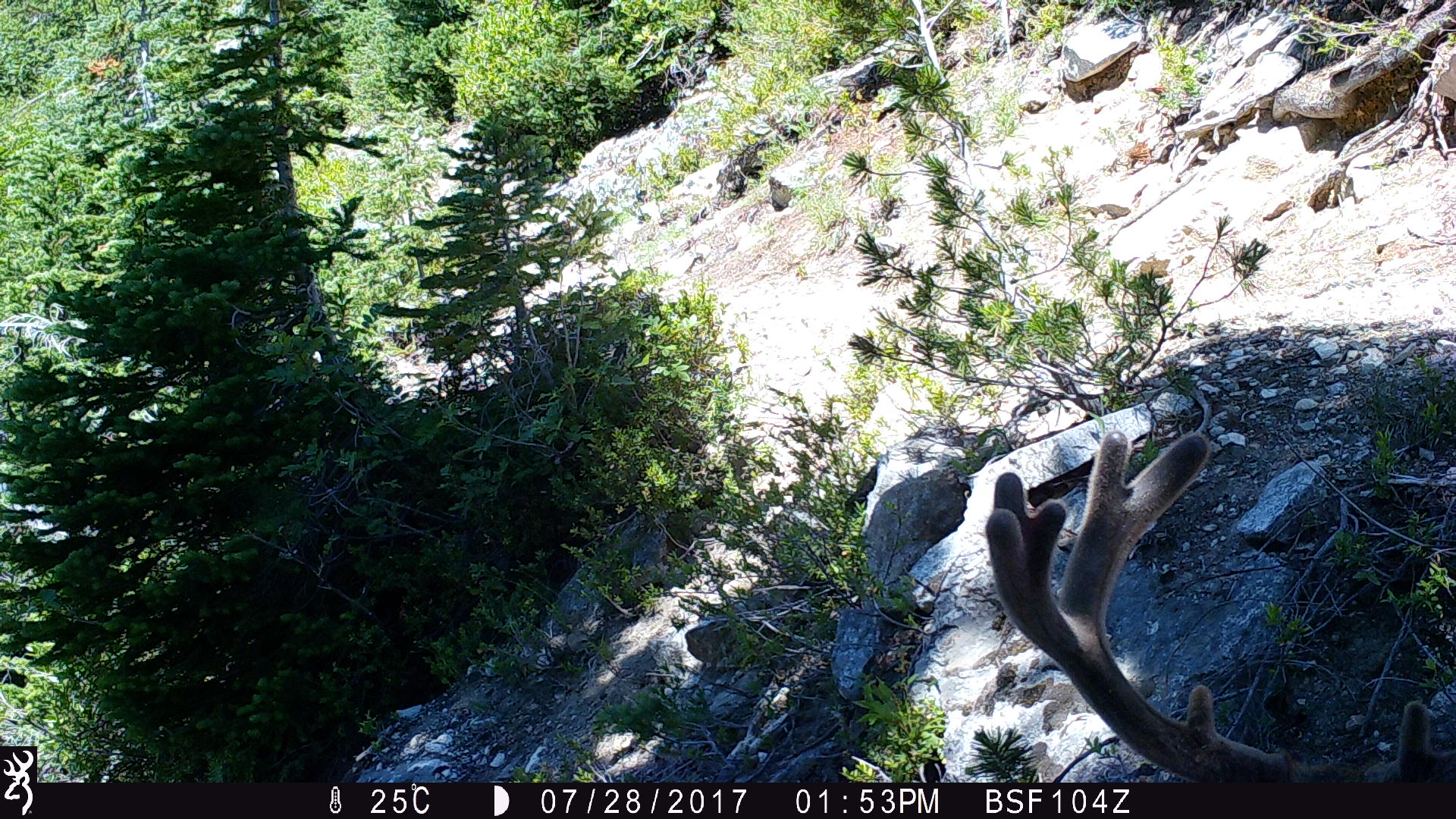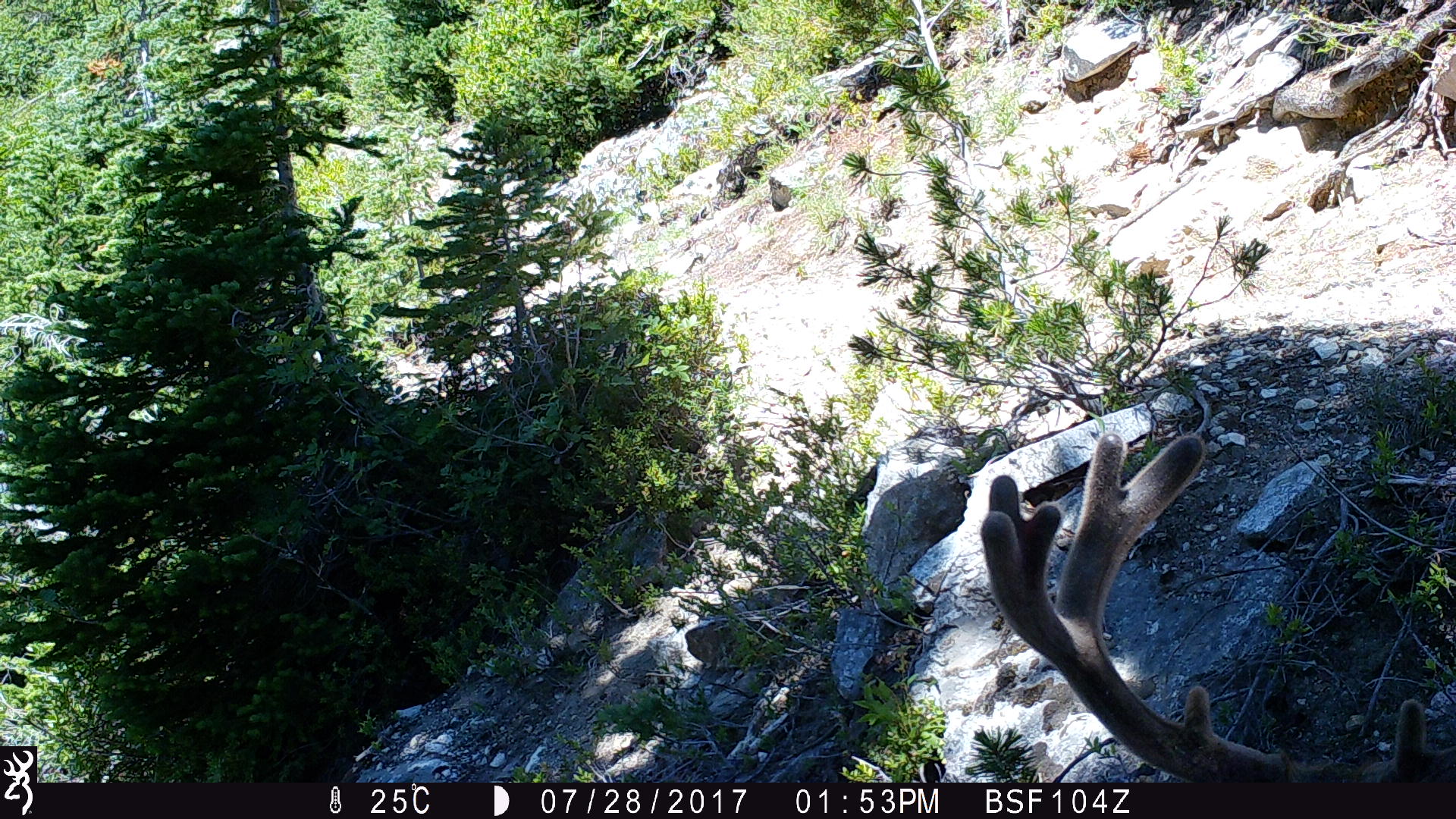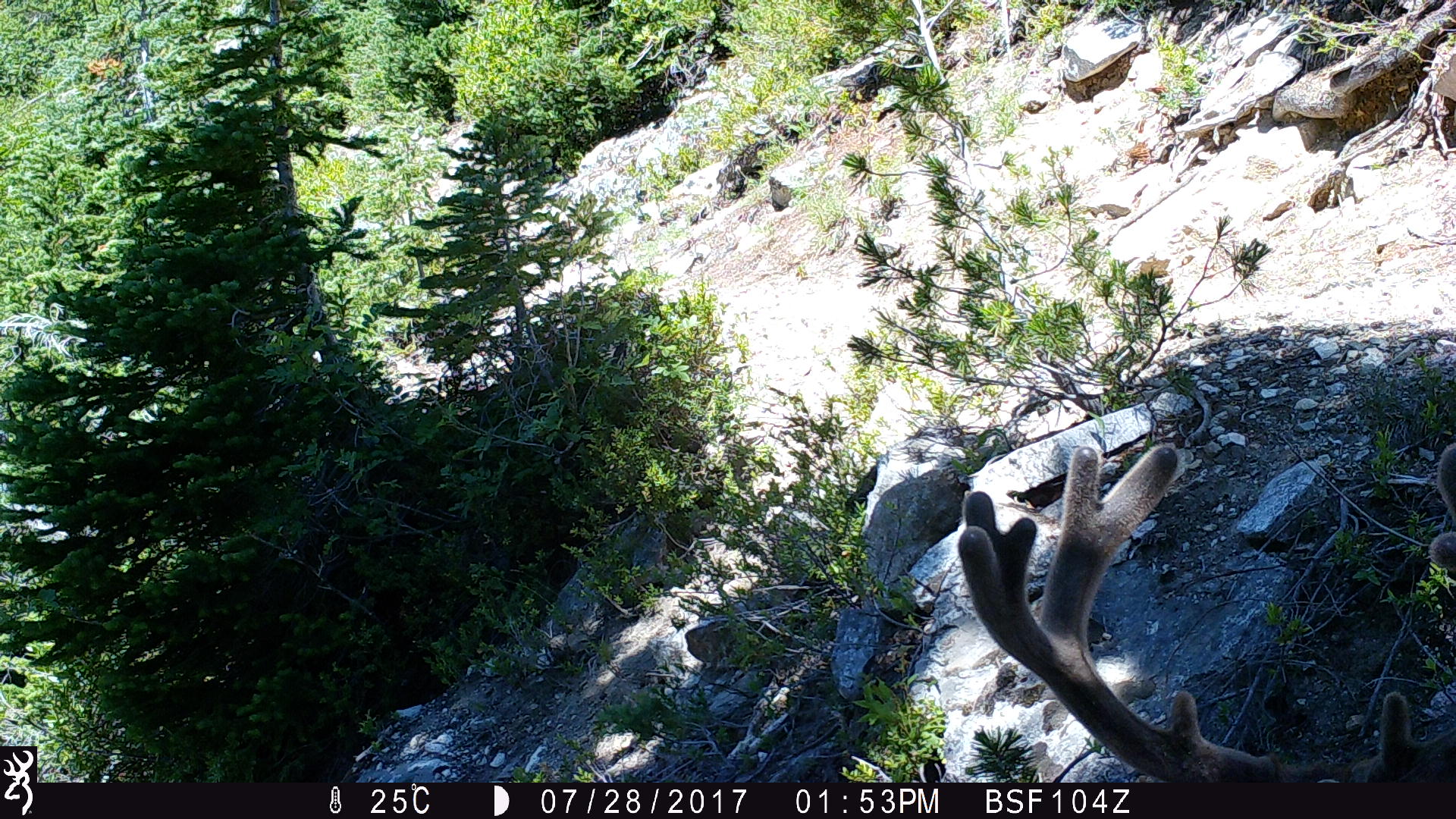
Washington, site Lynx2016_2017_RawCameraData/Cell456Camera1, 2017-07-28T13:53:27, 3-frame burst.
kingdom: Animalia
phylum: Chordata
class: Mammalia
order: Artiodactyla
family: Cervidae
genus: Odocoileus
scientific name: Odocoileus hemionus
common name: mule deer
Odocoileus hemionus (mule deer). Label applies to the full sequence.